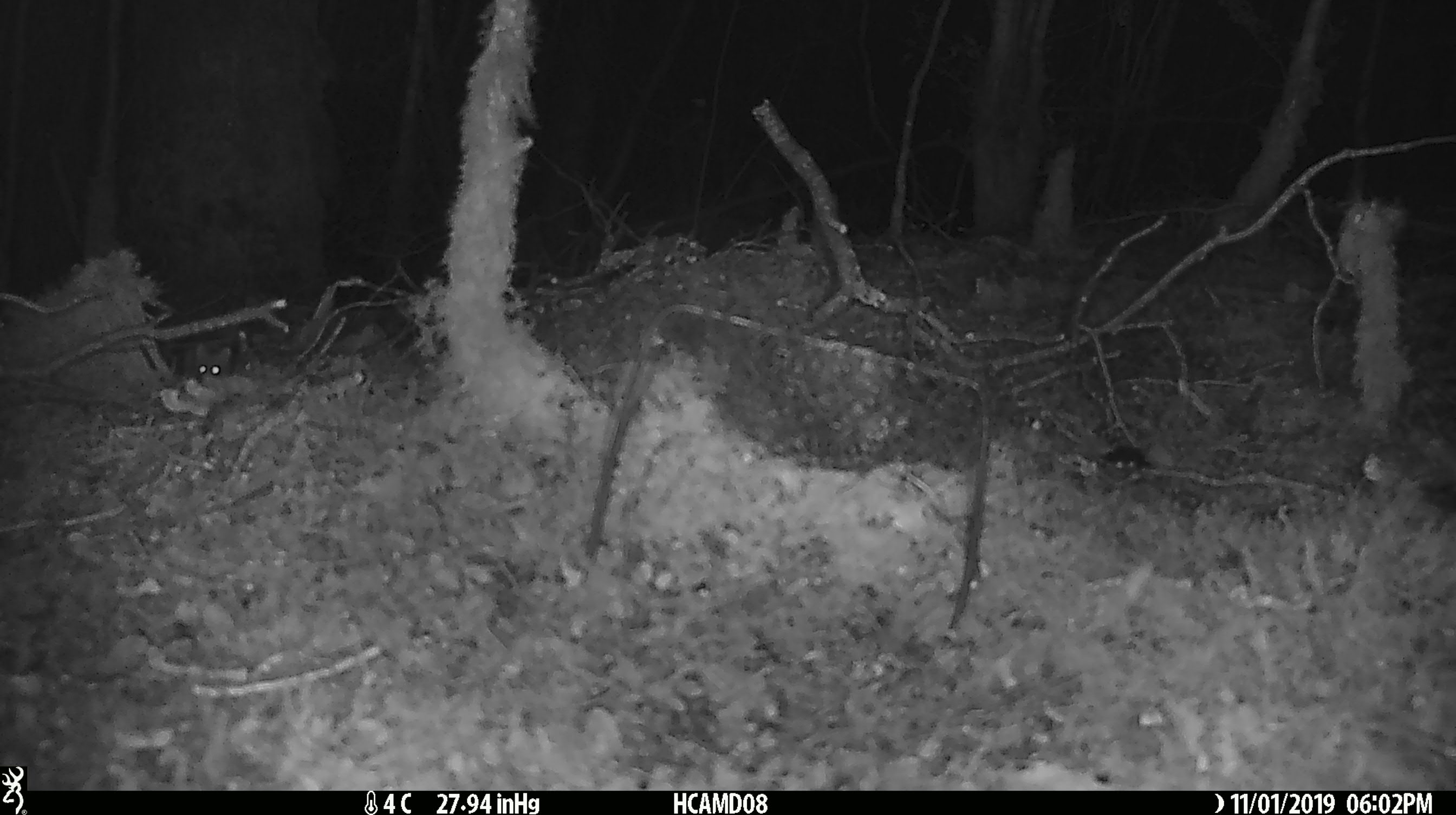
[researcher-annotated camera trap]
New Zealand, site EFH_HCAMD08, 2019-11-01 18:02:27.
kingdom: Animalia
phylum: Chordata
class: Mammalia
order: Rodentia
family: Muridae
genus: Mus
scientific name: Mus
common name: mouse